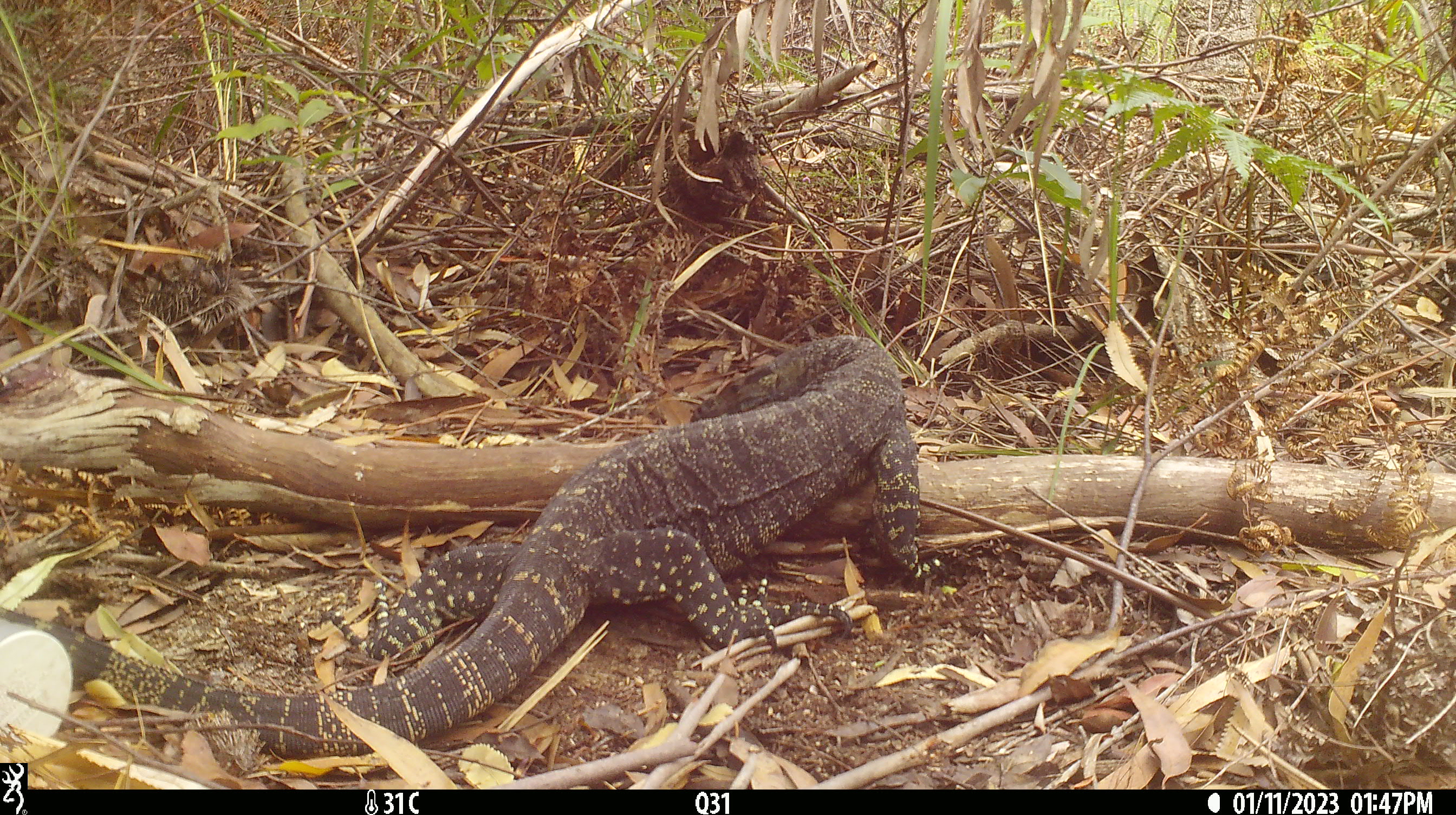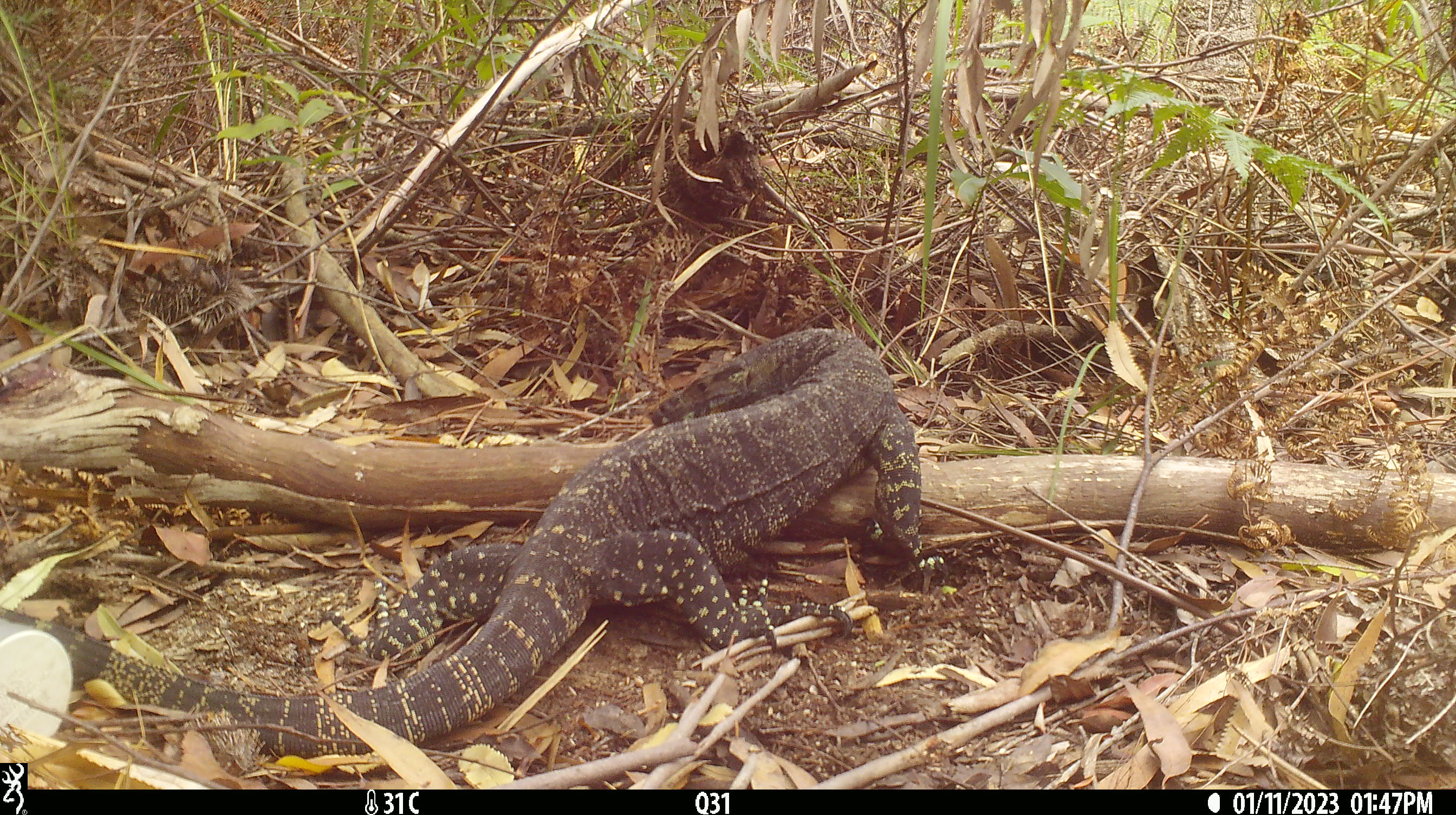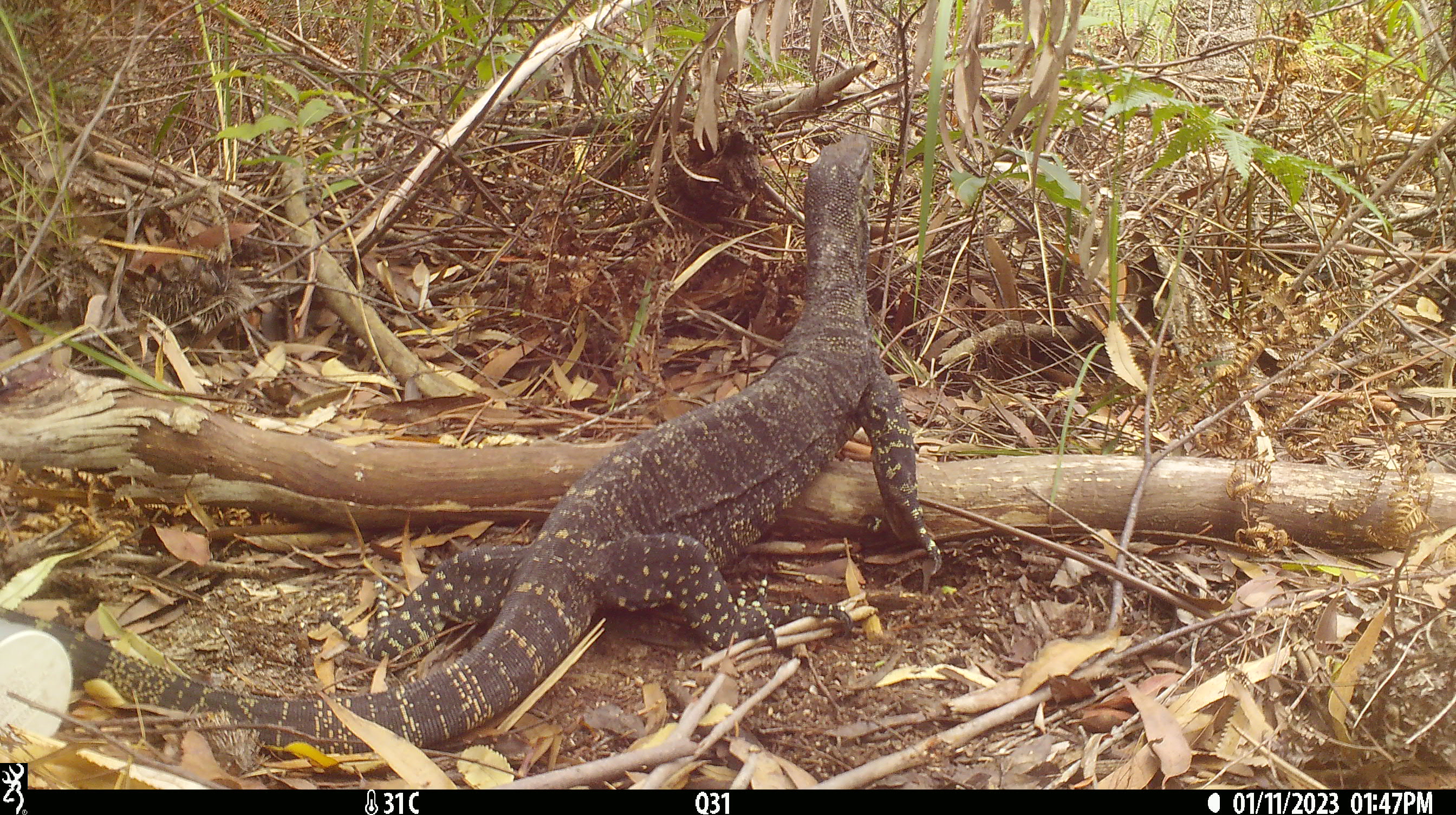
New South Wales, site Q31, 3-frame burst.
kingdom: Animalia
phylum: Chordata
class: Reptilia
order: Squamata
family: Varanidae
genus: Varanus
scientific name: Varanus varius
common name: lace monitor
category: goanna